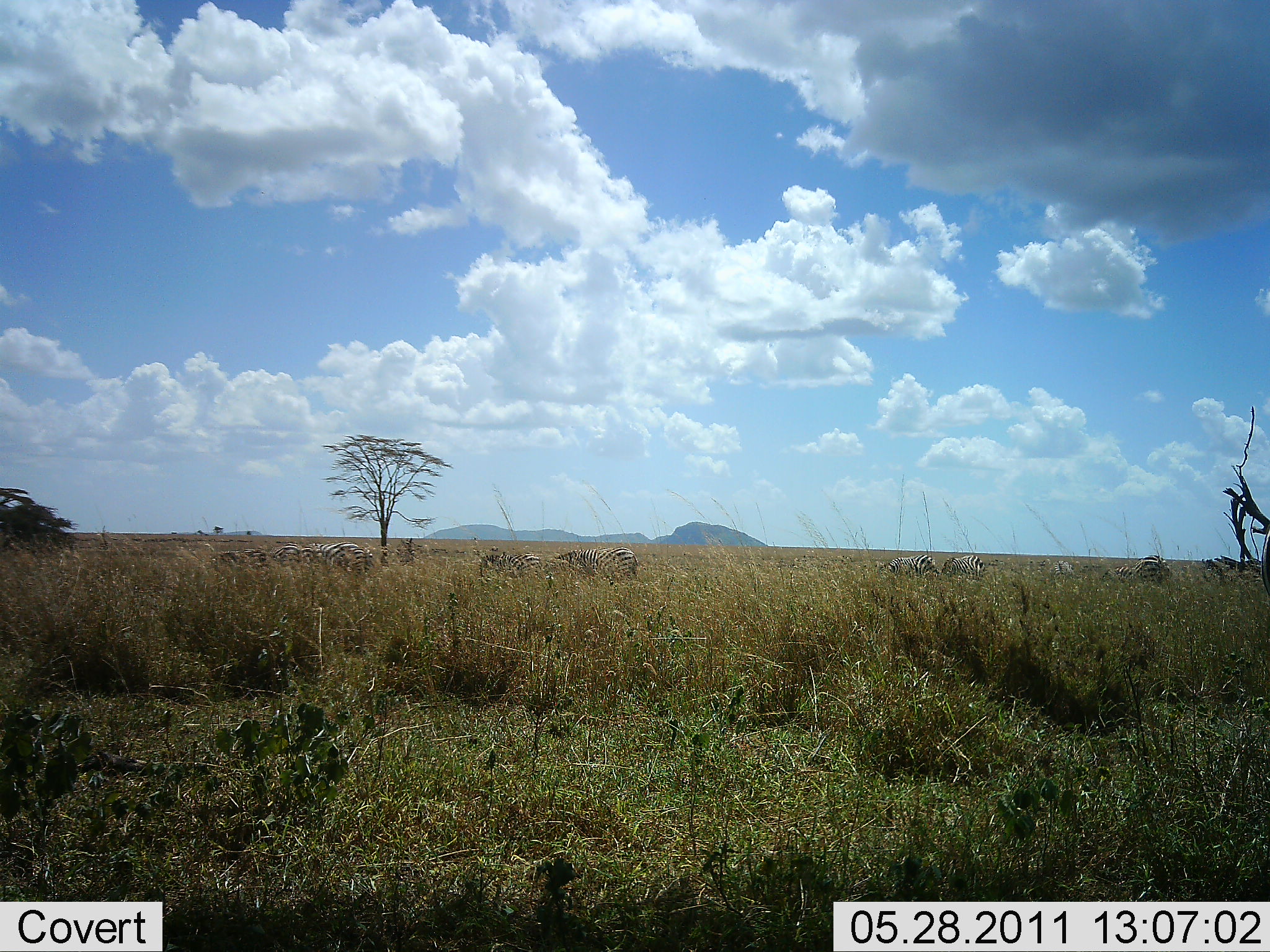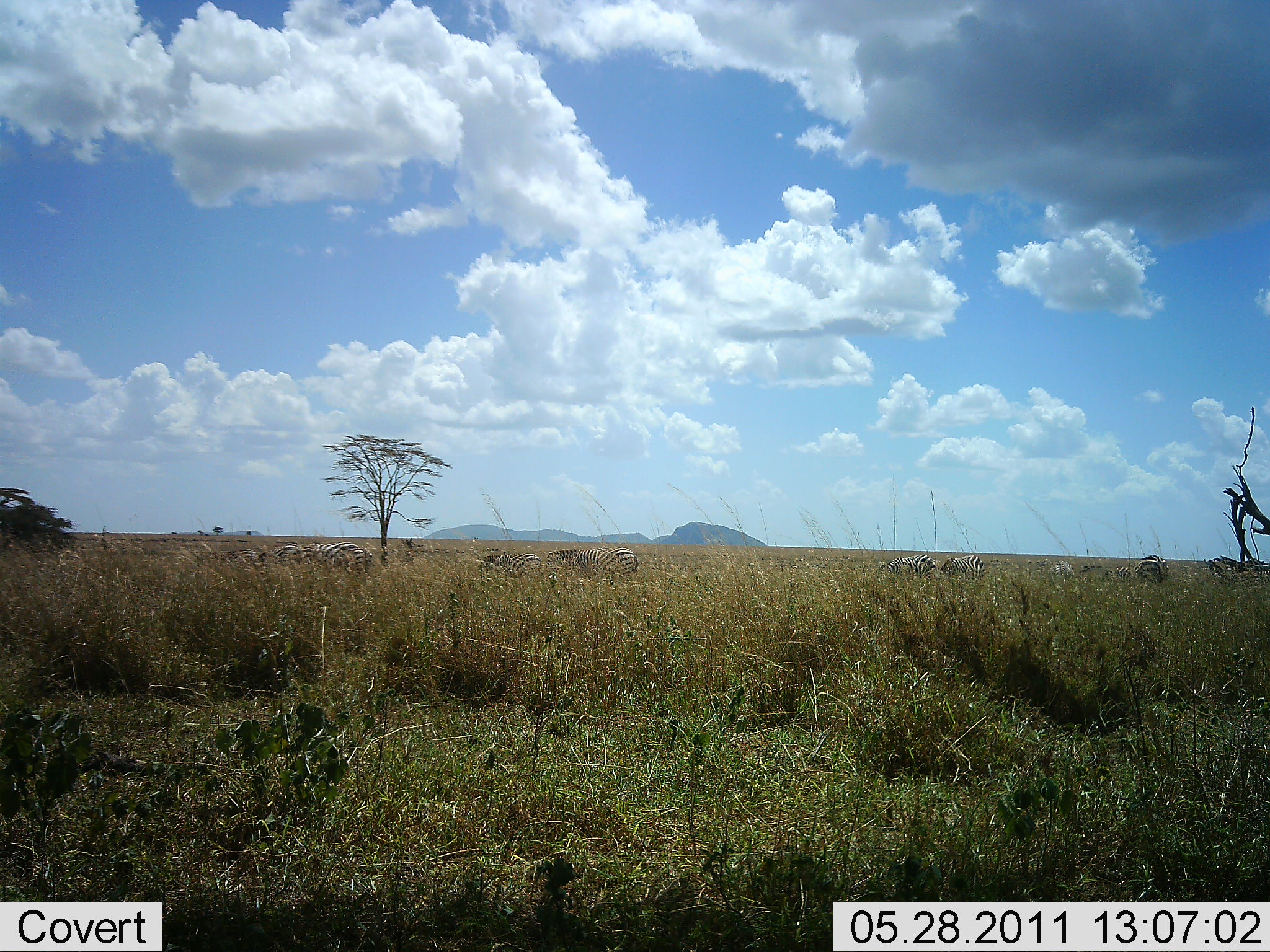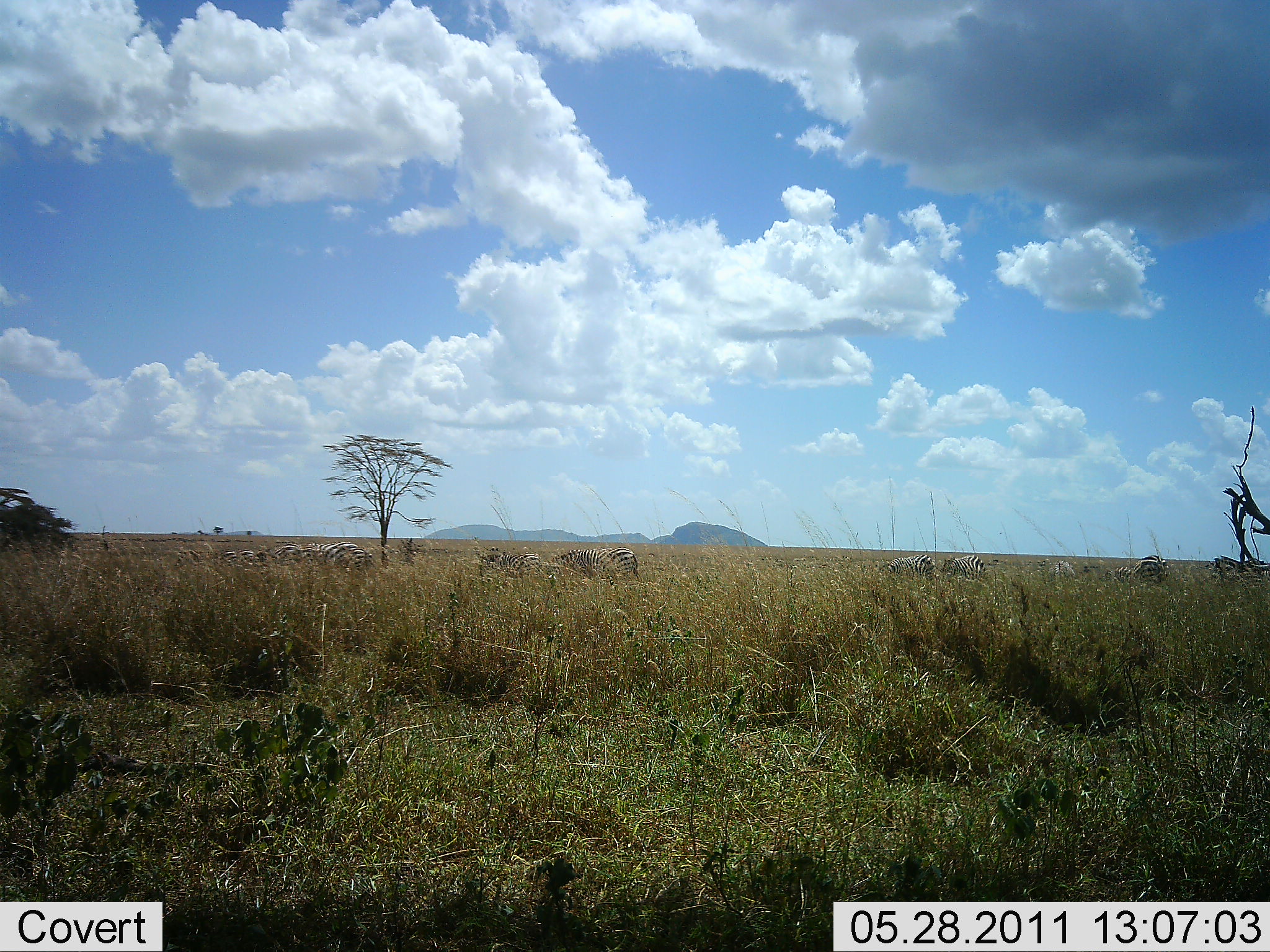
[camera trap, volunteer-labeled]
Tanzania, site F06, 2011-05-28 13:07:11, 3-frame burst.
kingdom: Animalia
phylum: Chordata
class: Mammalia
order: Perissodactyla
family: Equidae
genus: Equus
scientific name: Equus quagga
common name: plains zebra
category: zebra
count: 11-50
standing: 60%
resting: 10%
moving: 0%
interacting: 0%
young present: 0%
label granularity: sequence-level